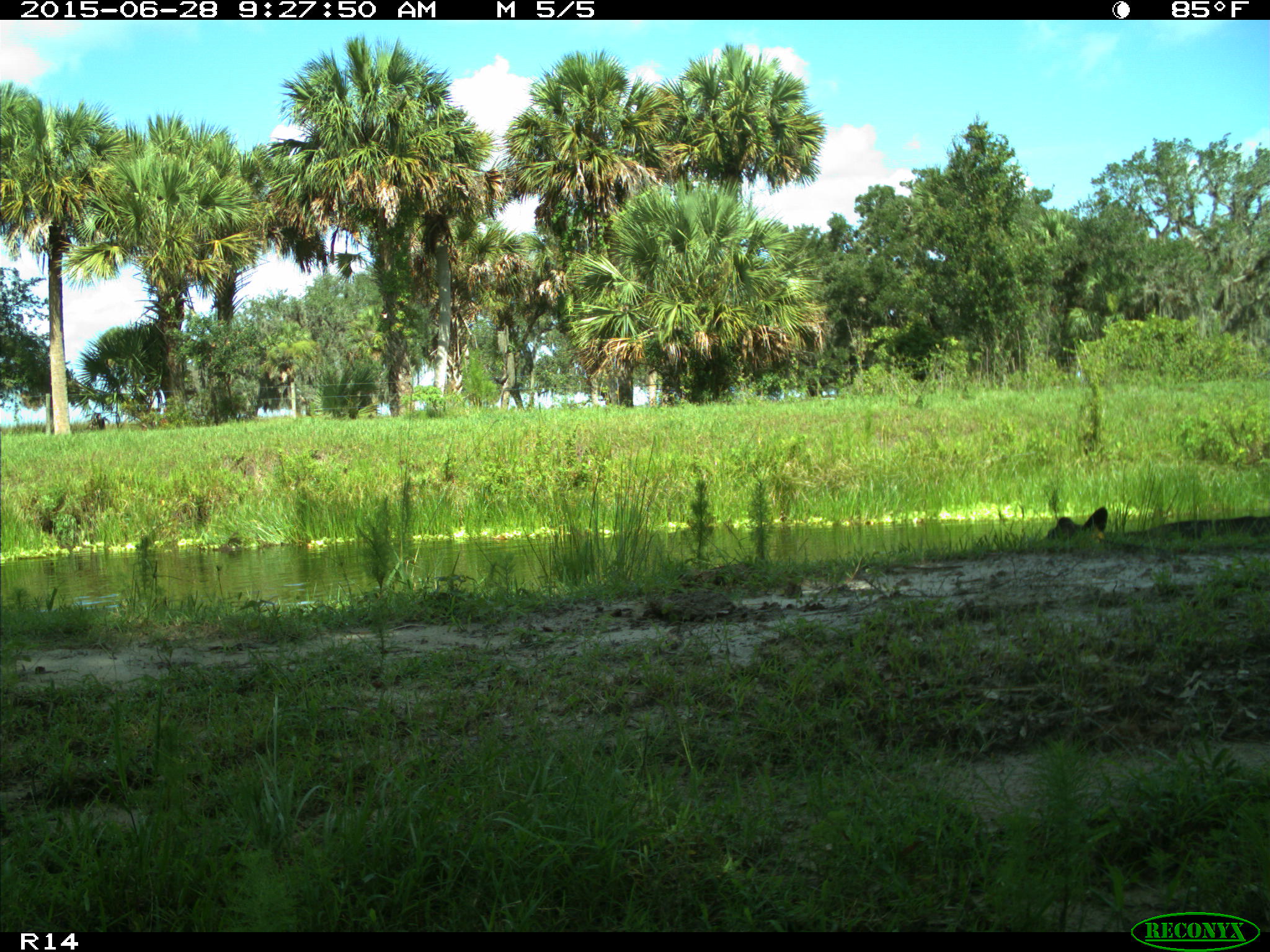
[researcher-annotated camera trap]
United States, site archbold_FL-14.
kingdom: Animalia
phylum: Chordata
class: Mammalia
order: Artiodactyla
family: Bovidae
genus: Bos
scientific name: Bos taurus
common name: domestic cow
Bos taurus (domestic cow).